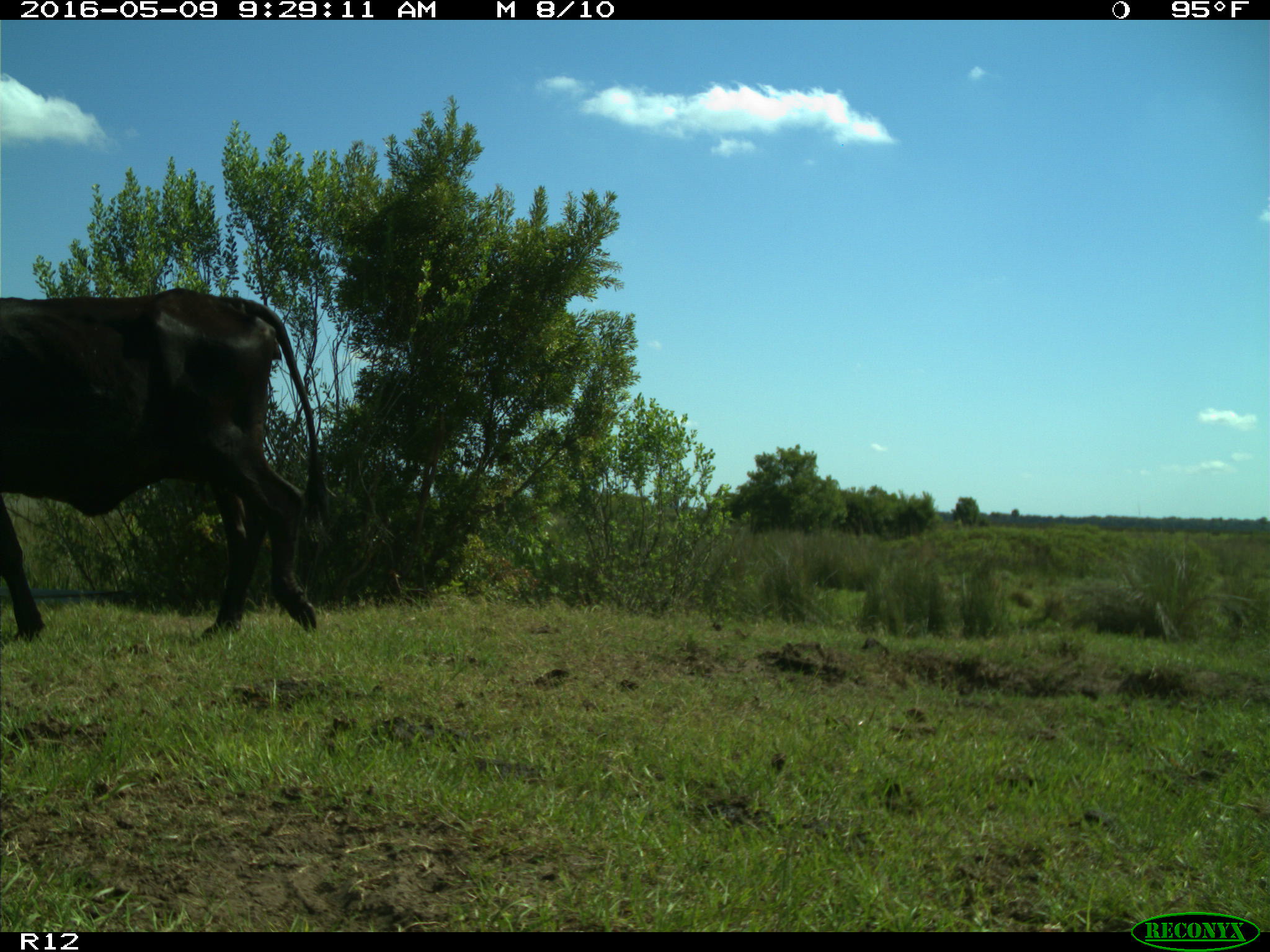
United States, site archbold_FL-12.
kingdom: Animalia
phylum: Chordata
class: Mammalia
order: Artiodactyla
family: Bovidae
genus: Bos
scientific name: Bos taurus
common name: domestic cow